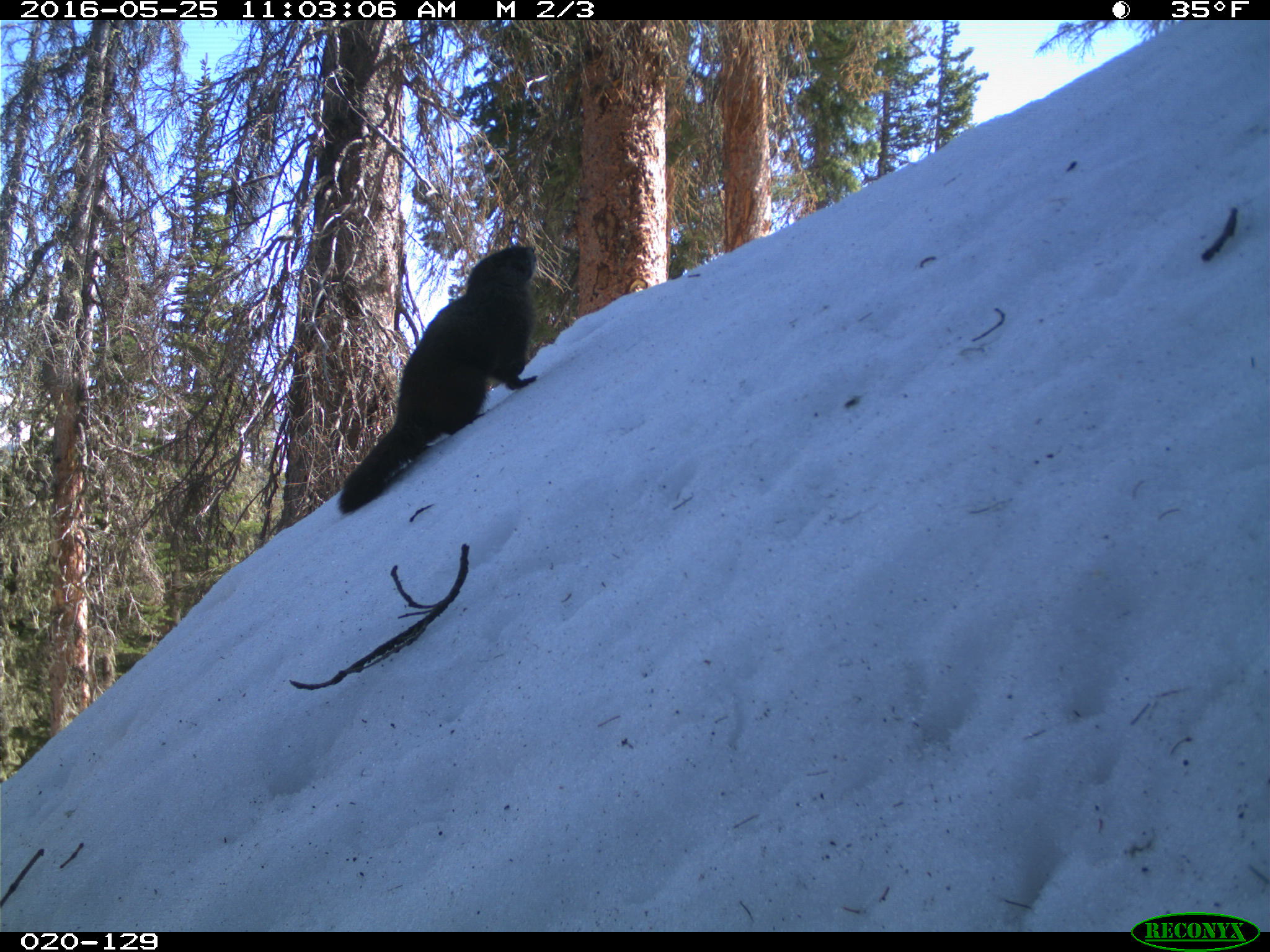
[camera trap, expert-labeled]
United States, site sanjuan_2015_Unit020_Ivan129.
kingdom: Animalia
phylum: Chordata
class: Mammalia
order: Rodentia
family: Sciuridae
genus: Marmota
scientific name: Marmota flaviventris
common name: yellow-bellied marmot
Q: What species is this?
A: Marmota flaviventris (yellow-bellied marmot).